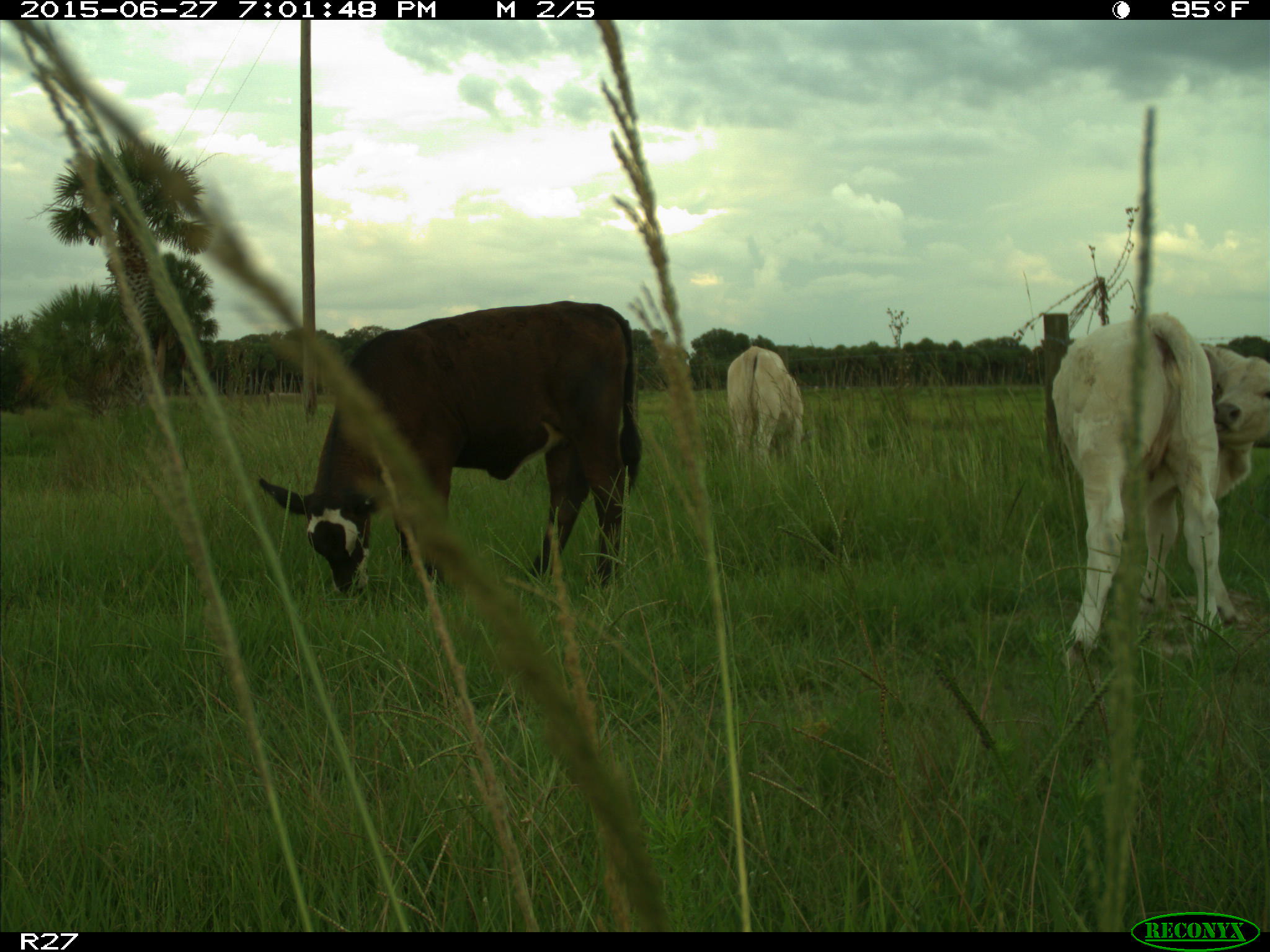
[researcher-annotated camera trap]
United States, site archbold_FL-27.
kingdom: Animalia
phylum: Chordata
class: Mammalia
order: Artiodactyla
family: Bovidae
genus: Bos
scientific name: Bos taurus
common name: domestic cow